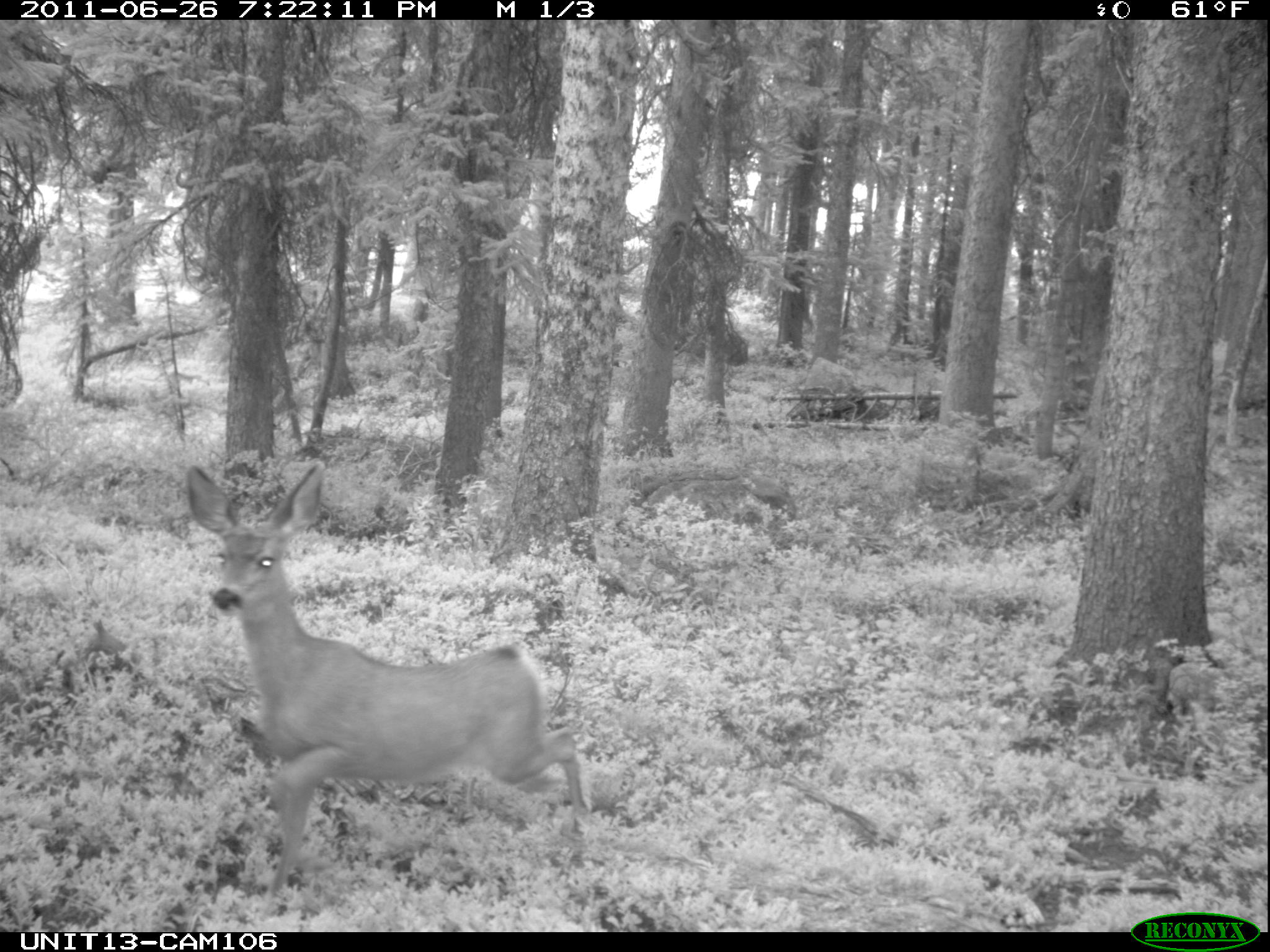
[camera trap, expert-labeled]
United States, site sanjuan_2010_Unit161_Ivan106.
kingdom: Animalia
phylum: Chordata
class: Mammalia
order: Artiodactyla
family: Cervidae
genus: Odocoileus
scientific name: Odocoileus hemionus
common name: mule deer